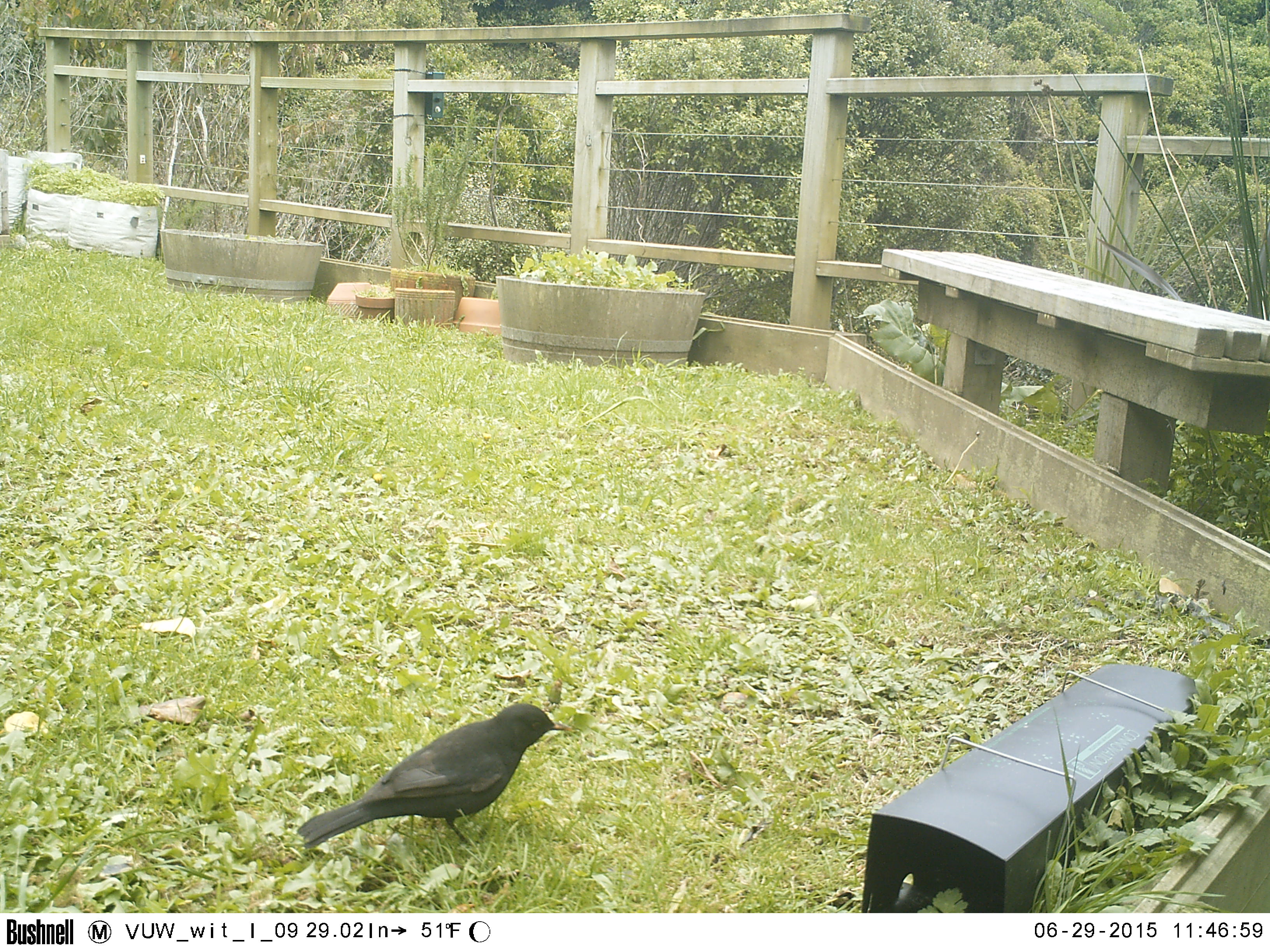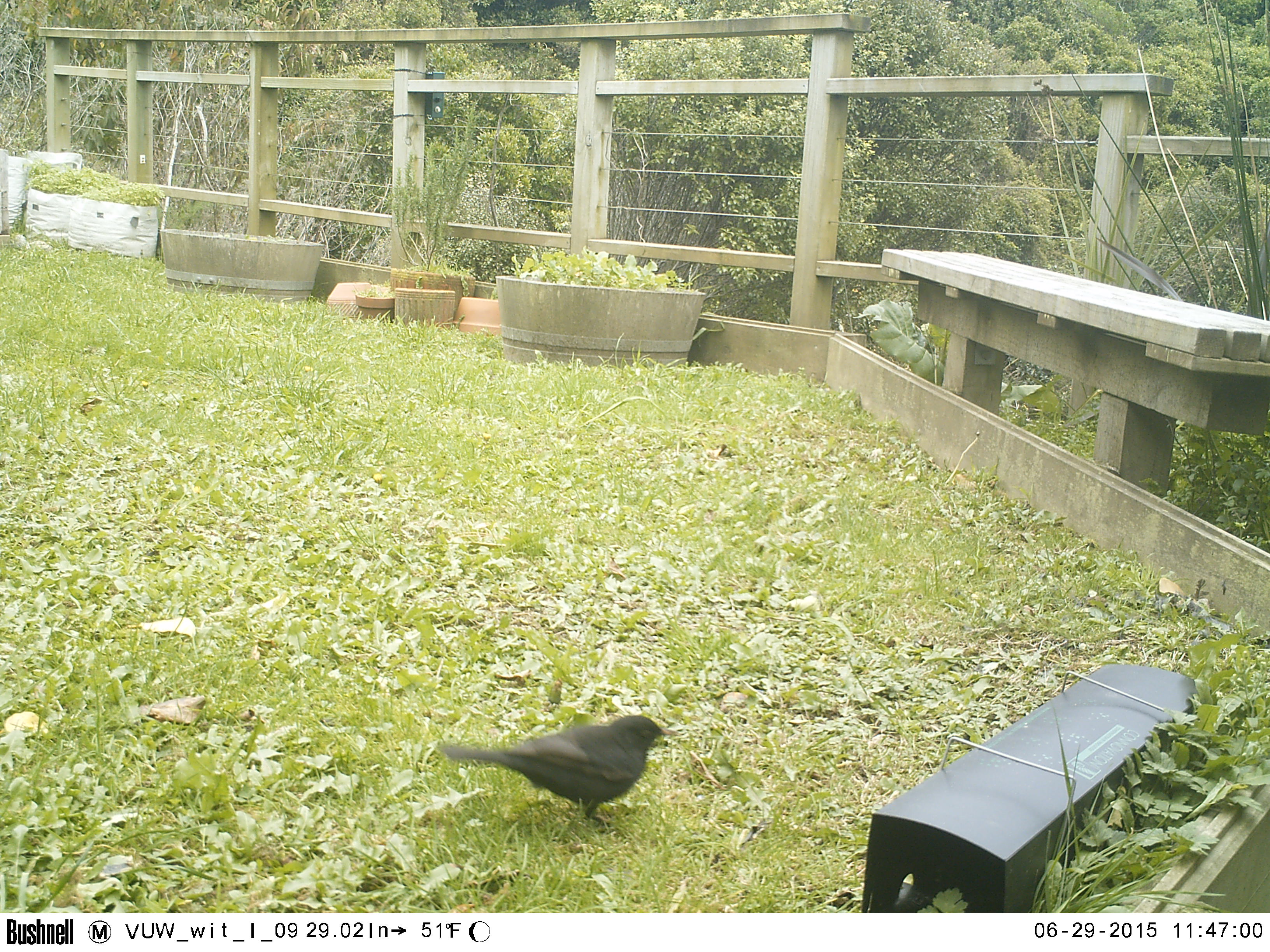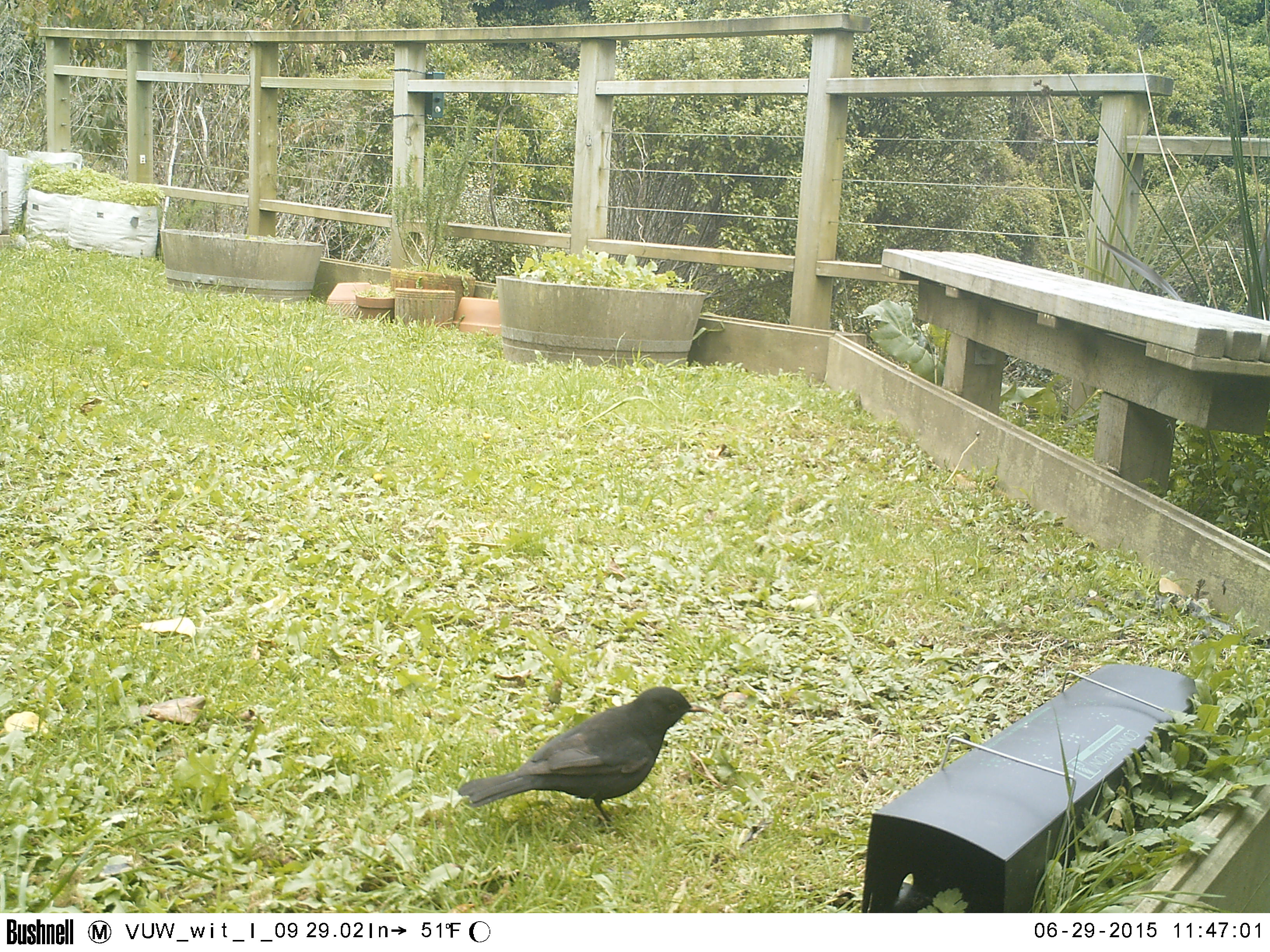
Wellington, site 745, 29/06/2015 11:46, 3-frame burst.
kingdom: Animalia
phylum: Chordata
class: Aves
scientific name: Aves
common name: bird